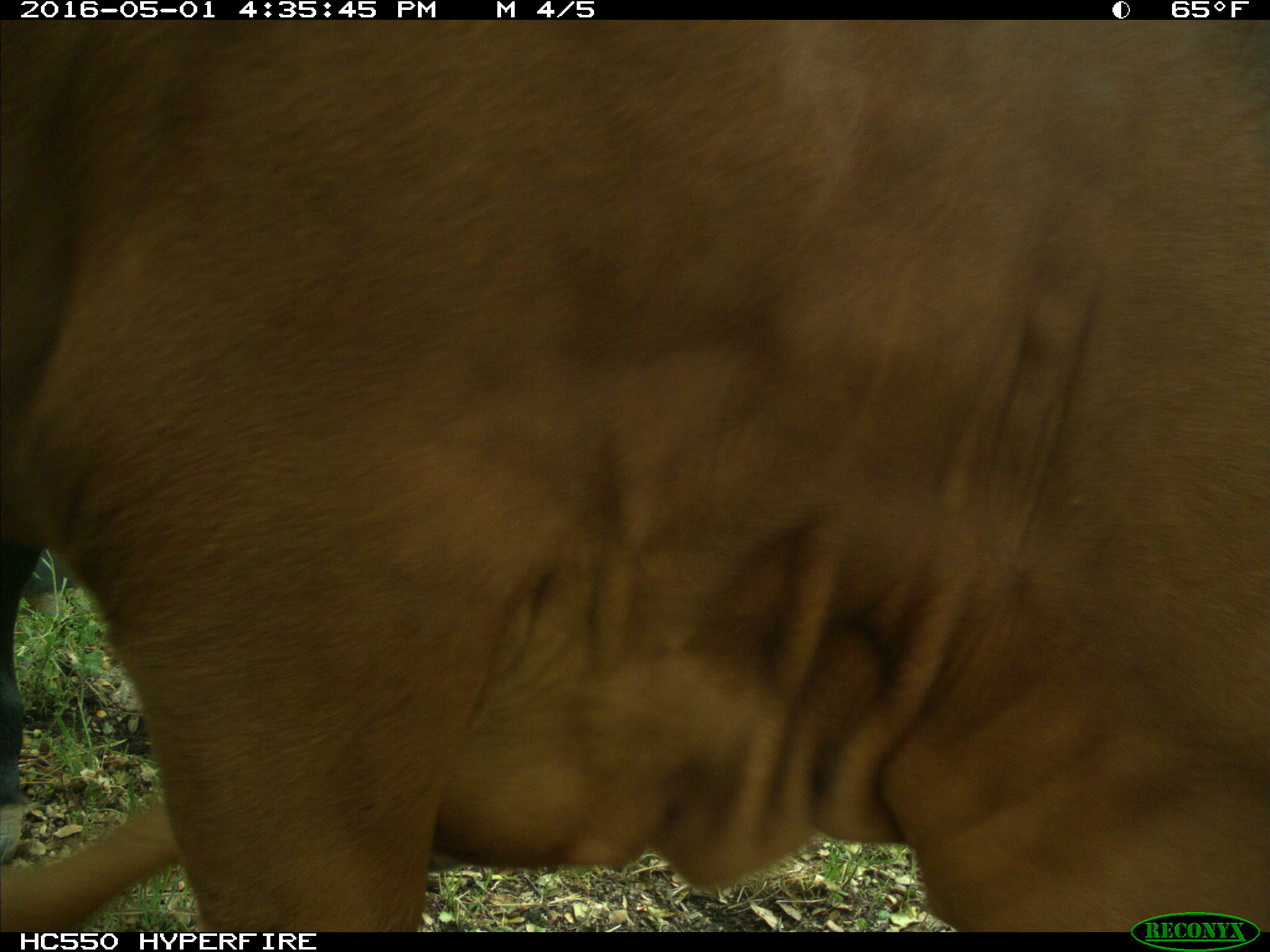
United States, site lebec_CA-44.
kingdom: Animalia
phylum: Chordata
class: Mammalia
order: Artiodactyla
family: Bovidae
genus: Bos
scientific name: Bos taurus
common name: domestic cow